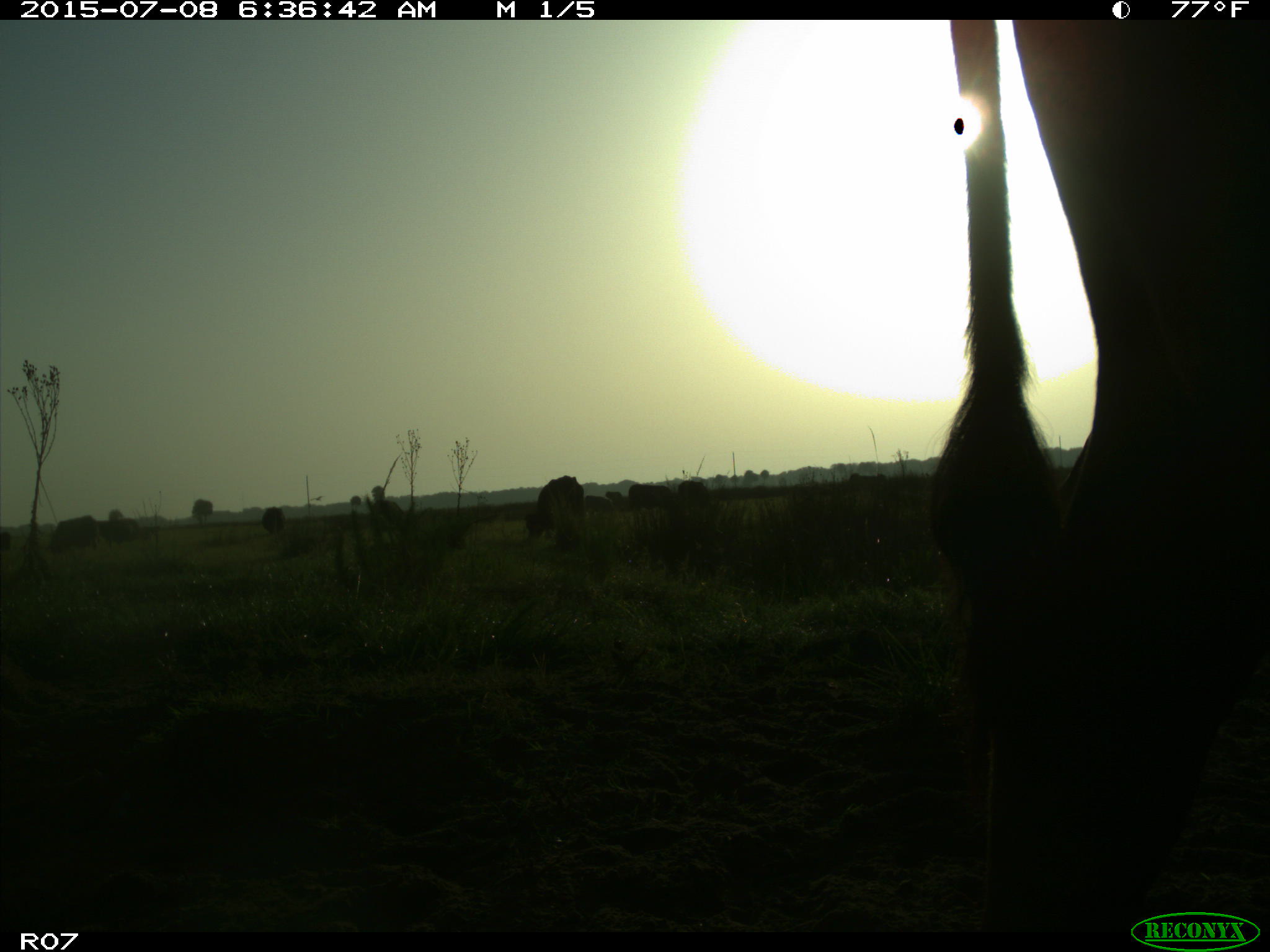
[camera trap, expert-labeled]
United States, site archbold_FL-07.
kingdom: Animalia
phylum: Chordata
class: Mammalia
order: Artiodactyla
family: Bovidae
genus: Bos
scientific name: Bos taurus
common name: domestic cow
Bos taurus (domestic cow).